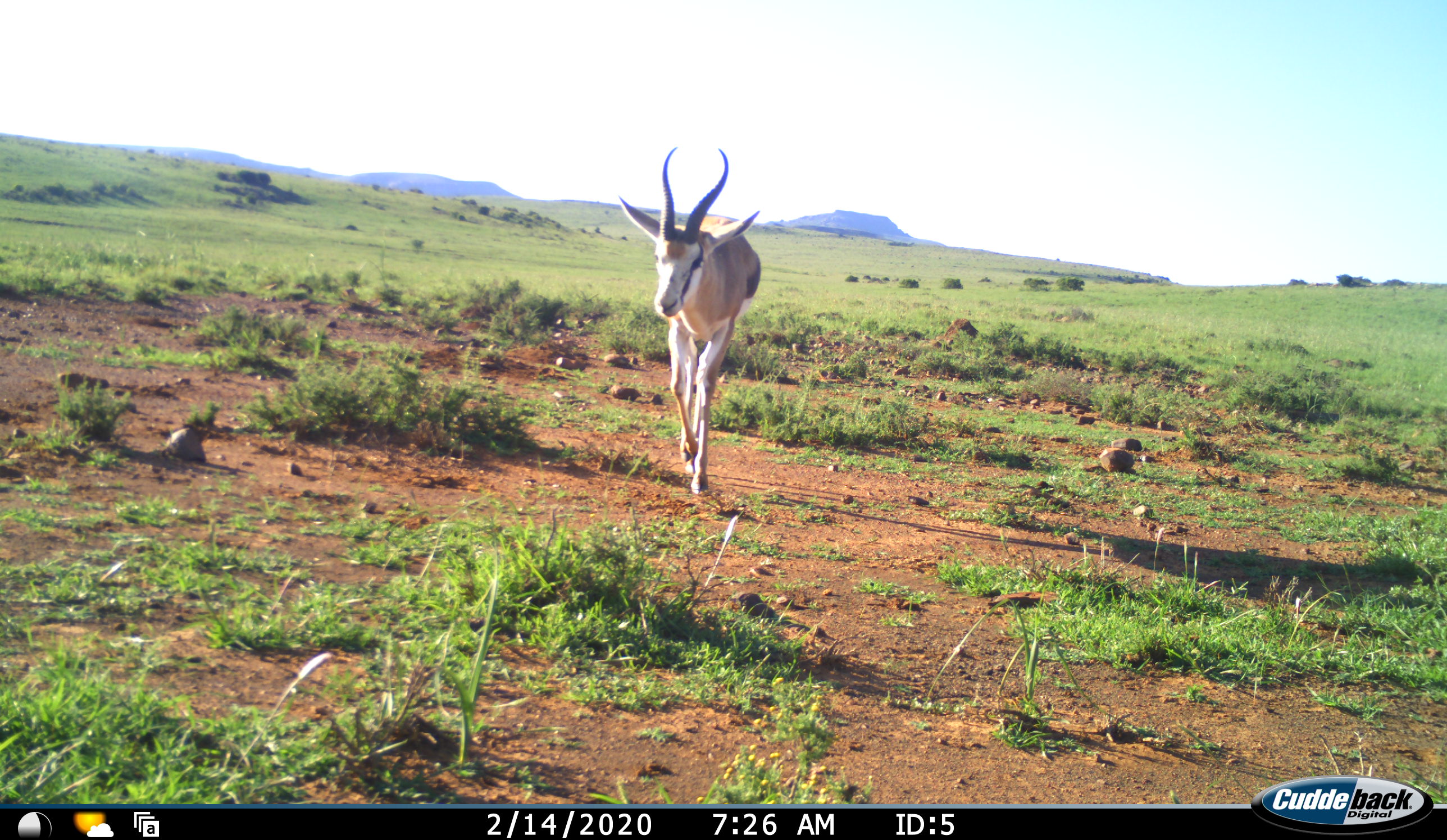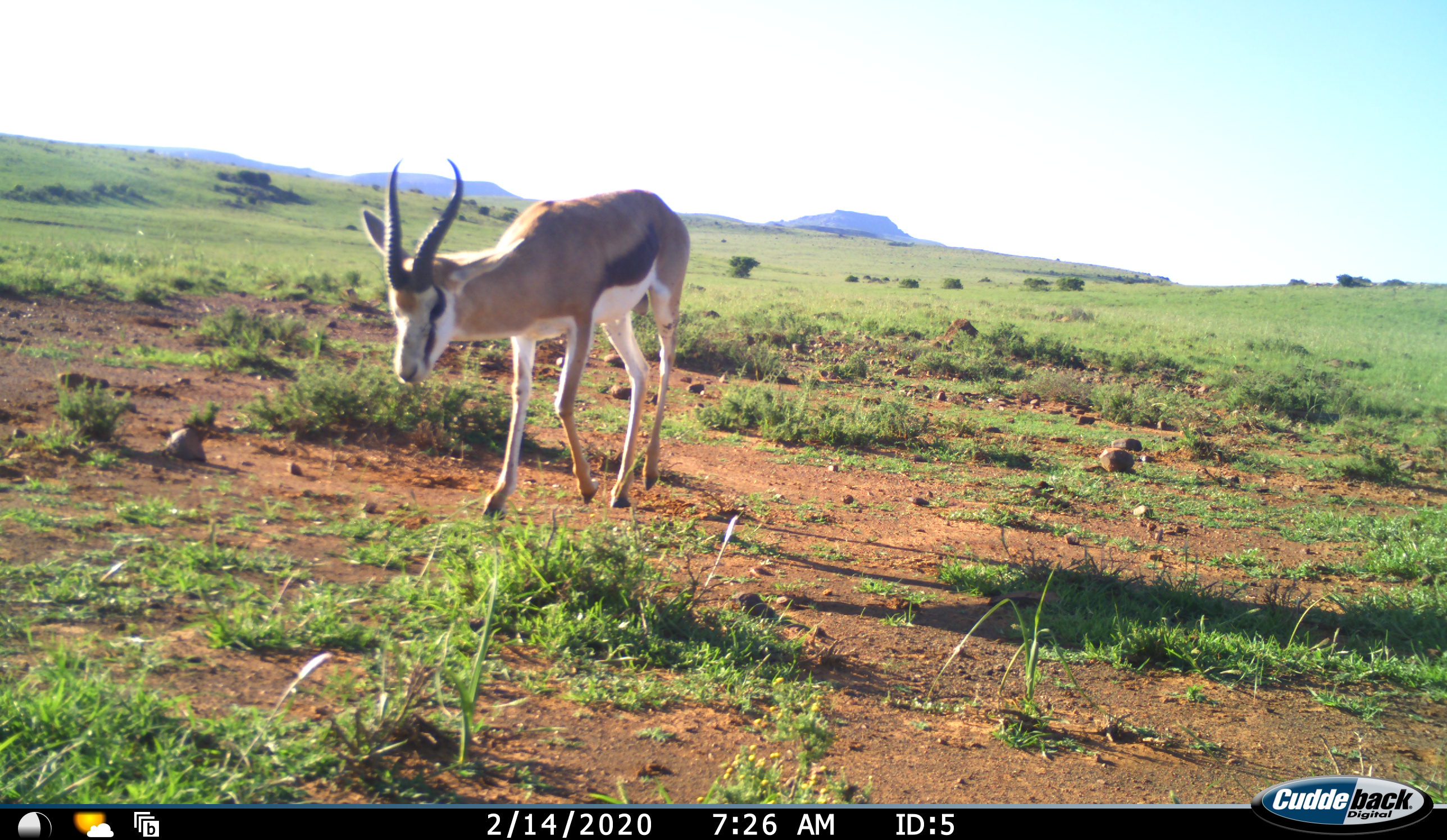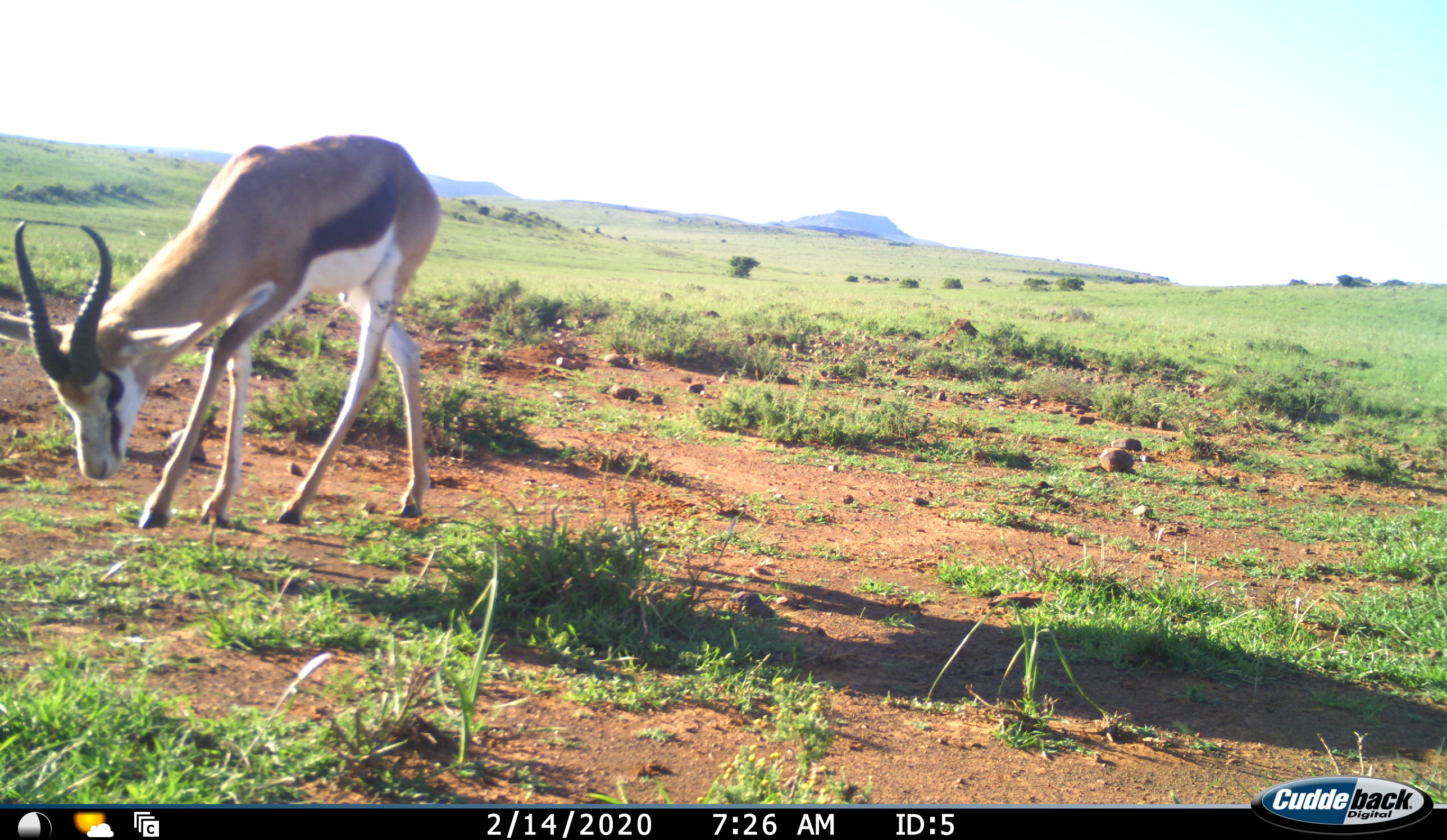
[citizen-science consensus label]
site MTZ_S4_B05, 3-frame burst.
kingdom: Animalia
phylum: Chordata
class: Mammalia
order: Artiodactyla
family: Bovidae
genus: Antidorcas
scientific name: Antidorcas marsupialis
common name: springbok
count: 1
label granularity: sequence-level